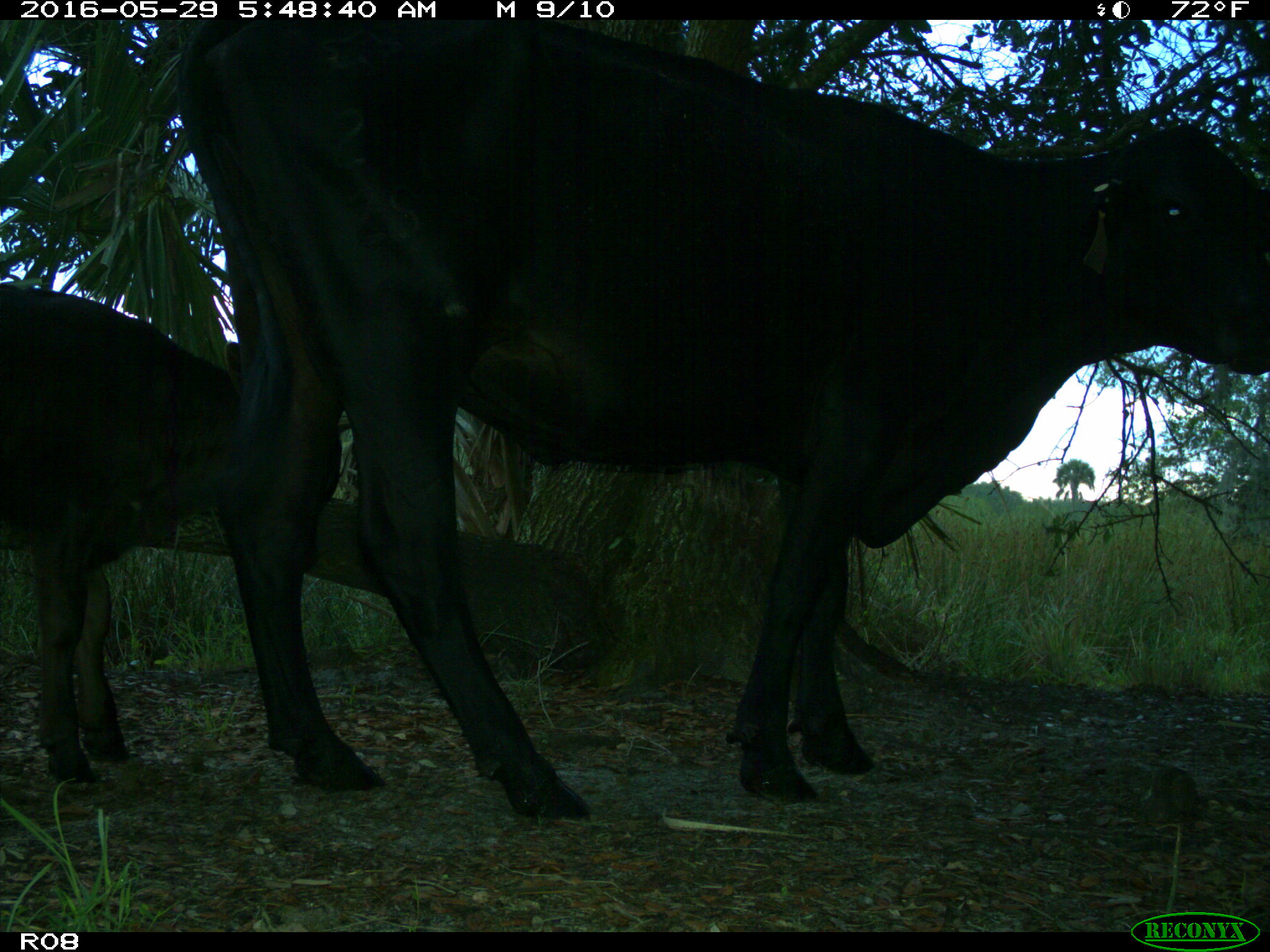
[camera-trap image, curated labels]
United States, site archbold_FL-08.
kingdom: Animalia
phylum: Chordata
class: Mammalia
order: Artiodactyla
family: Bovidae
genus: Bos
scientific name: Bos taurus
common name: domestic cow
Bos taurus (domestic cow).